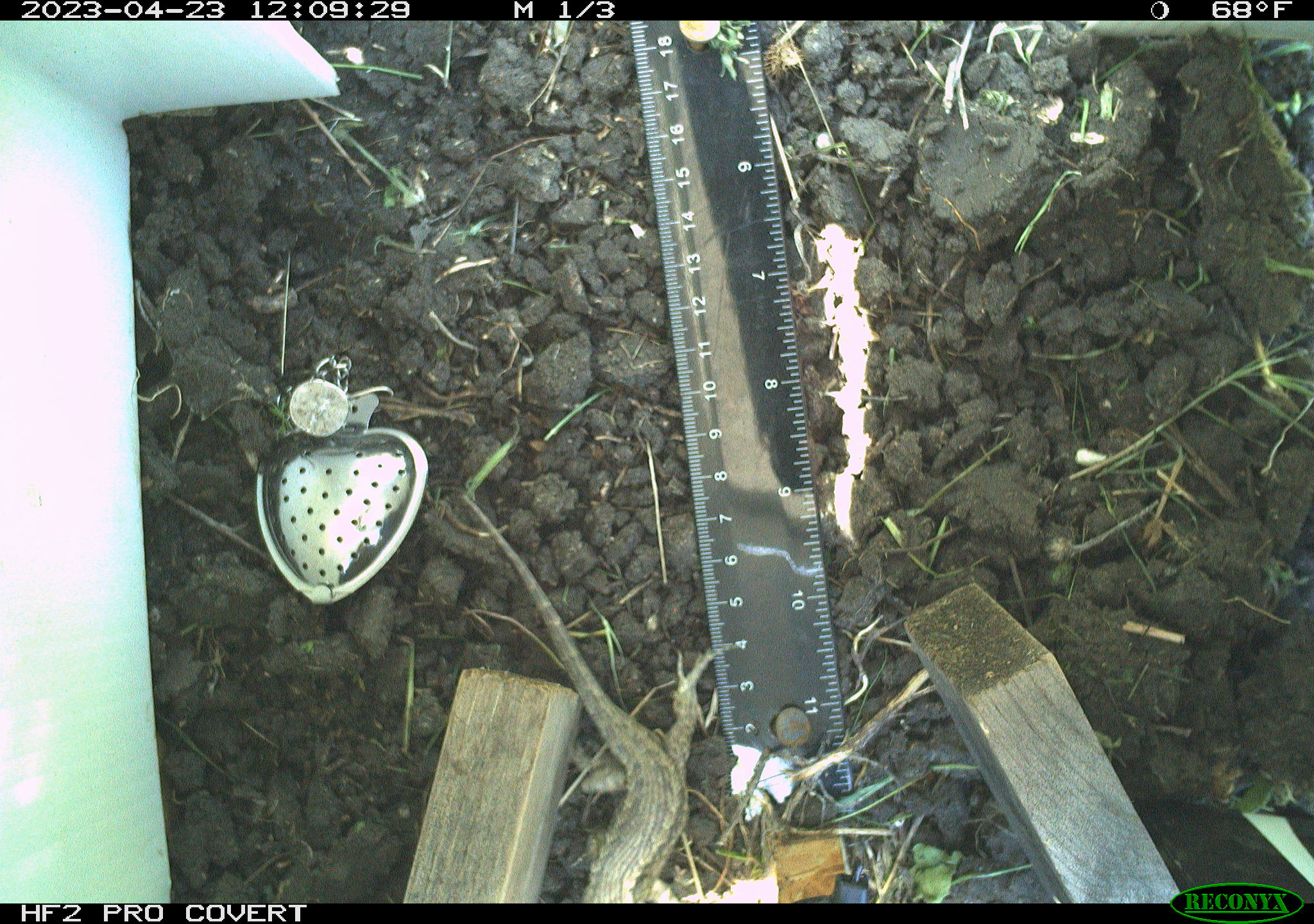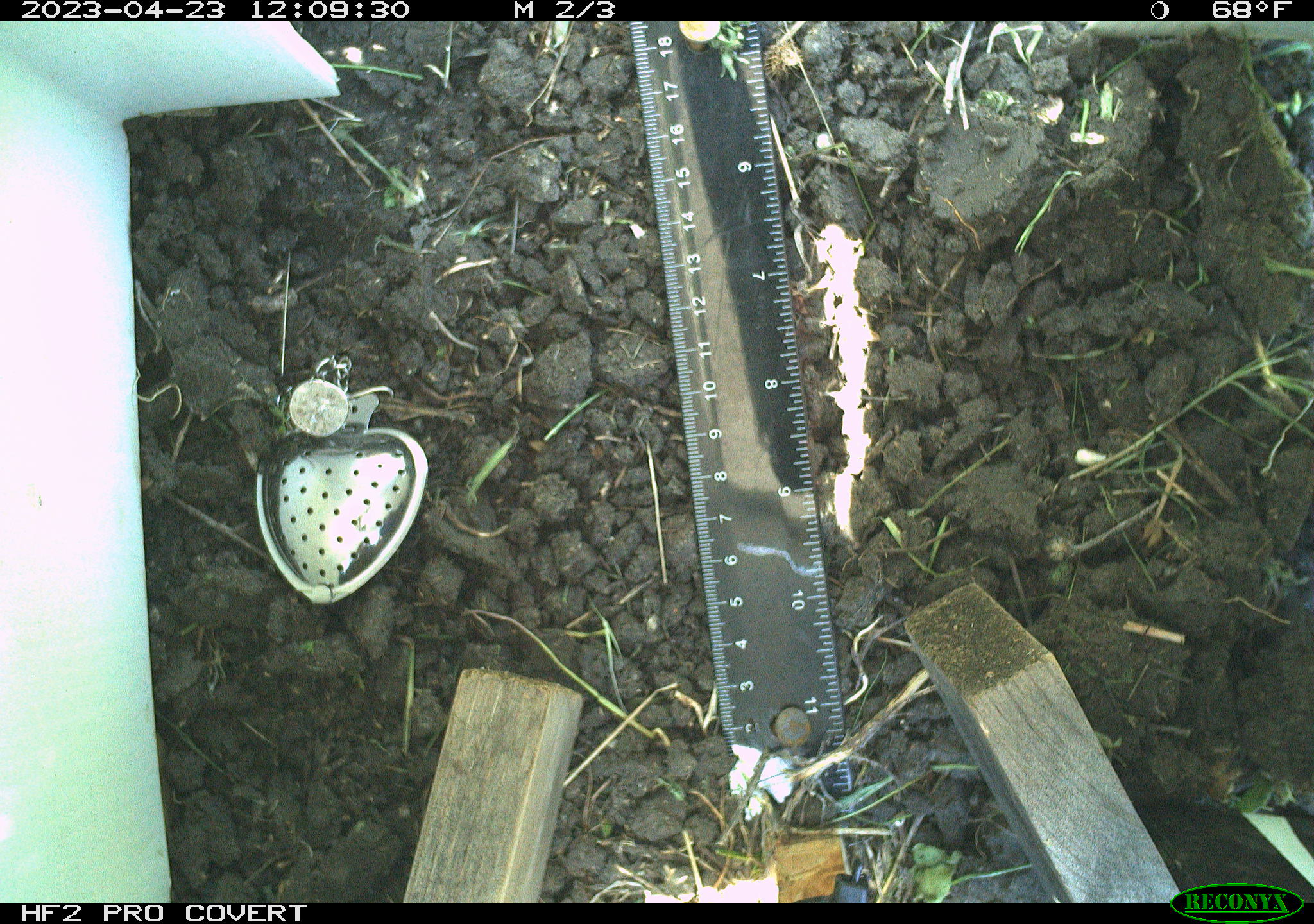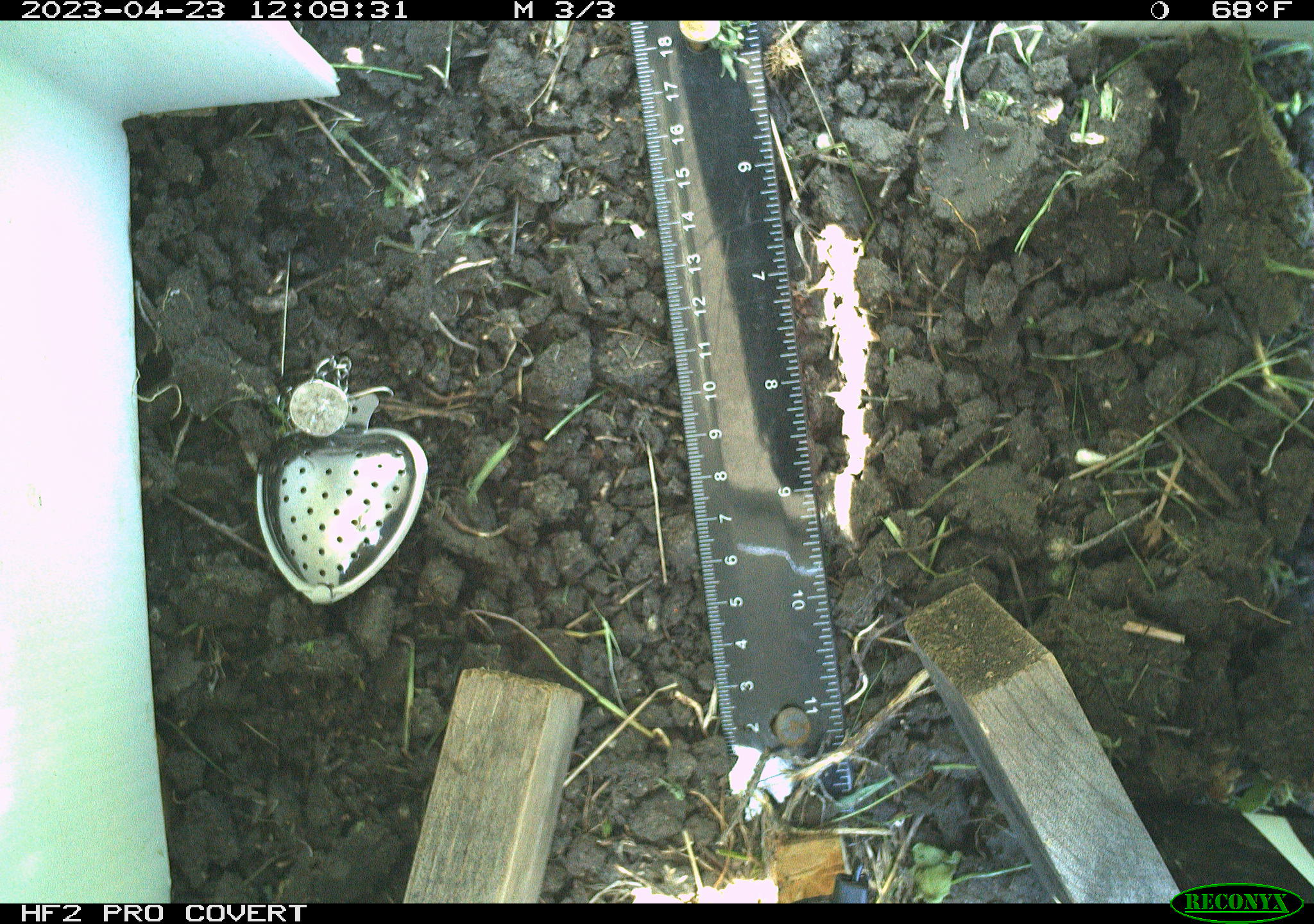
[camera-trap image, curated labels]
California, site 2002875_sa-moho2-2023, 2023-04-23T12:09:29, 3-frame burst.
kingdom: Animalia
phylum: Chordata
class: Reptilia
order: Squamata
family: Phrynosomatidae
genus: Sceloporus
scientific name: Sceloporus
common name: spiny lizards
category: sceloporus species